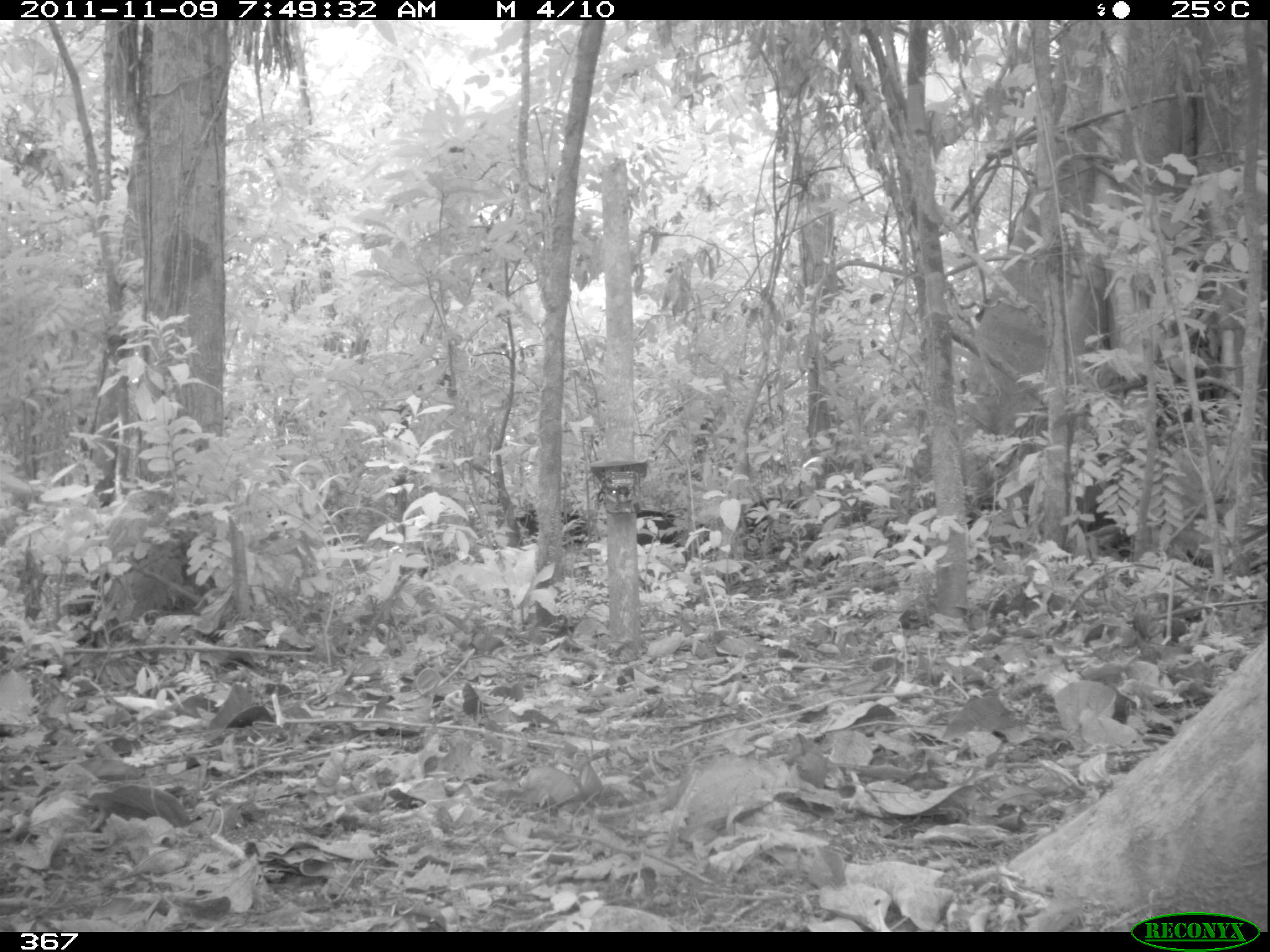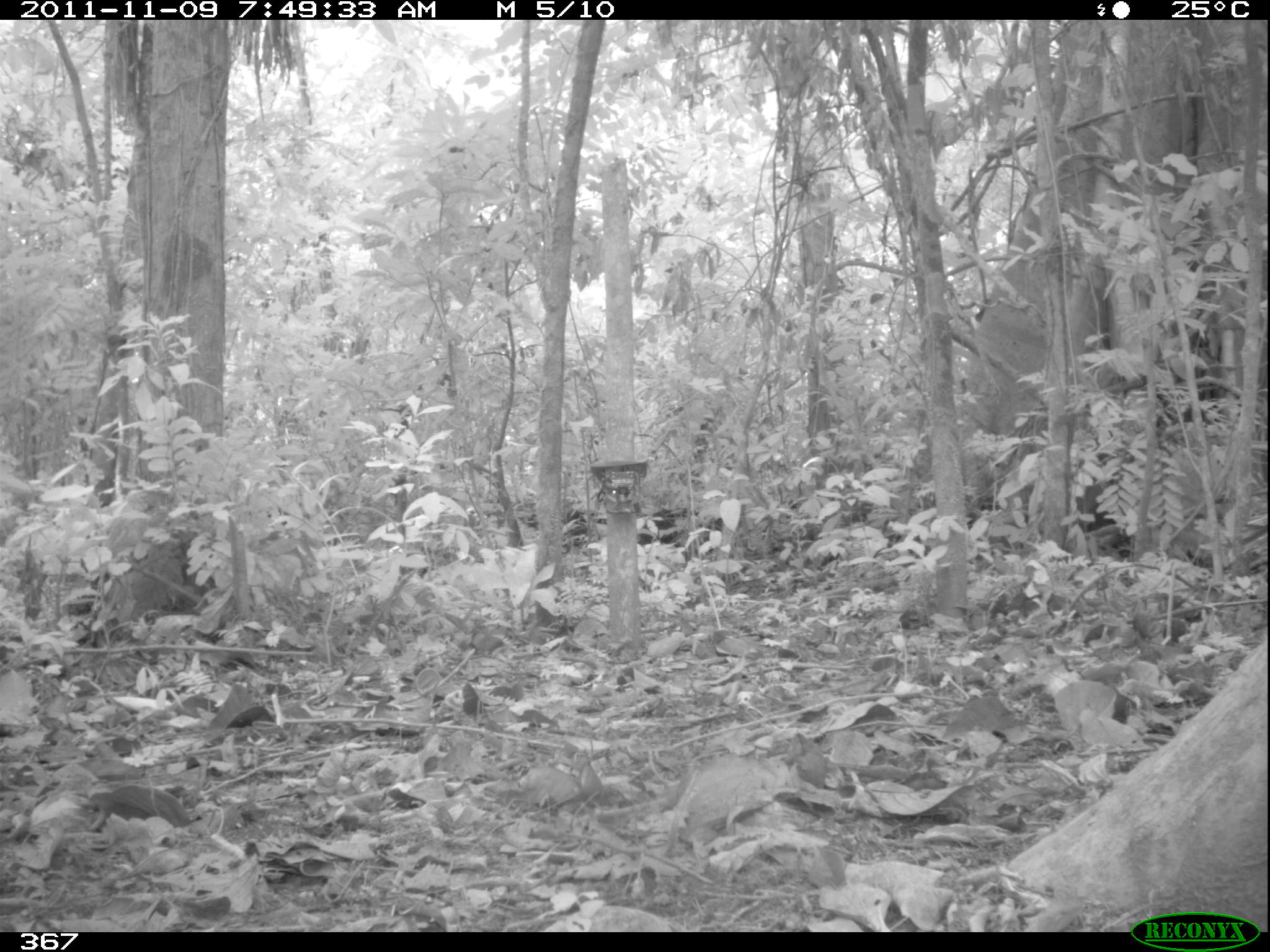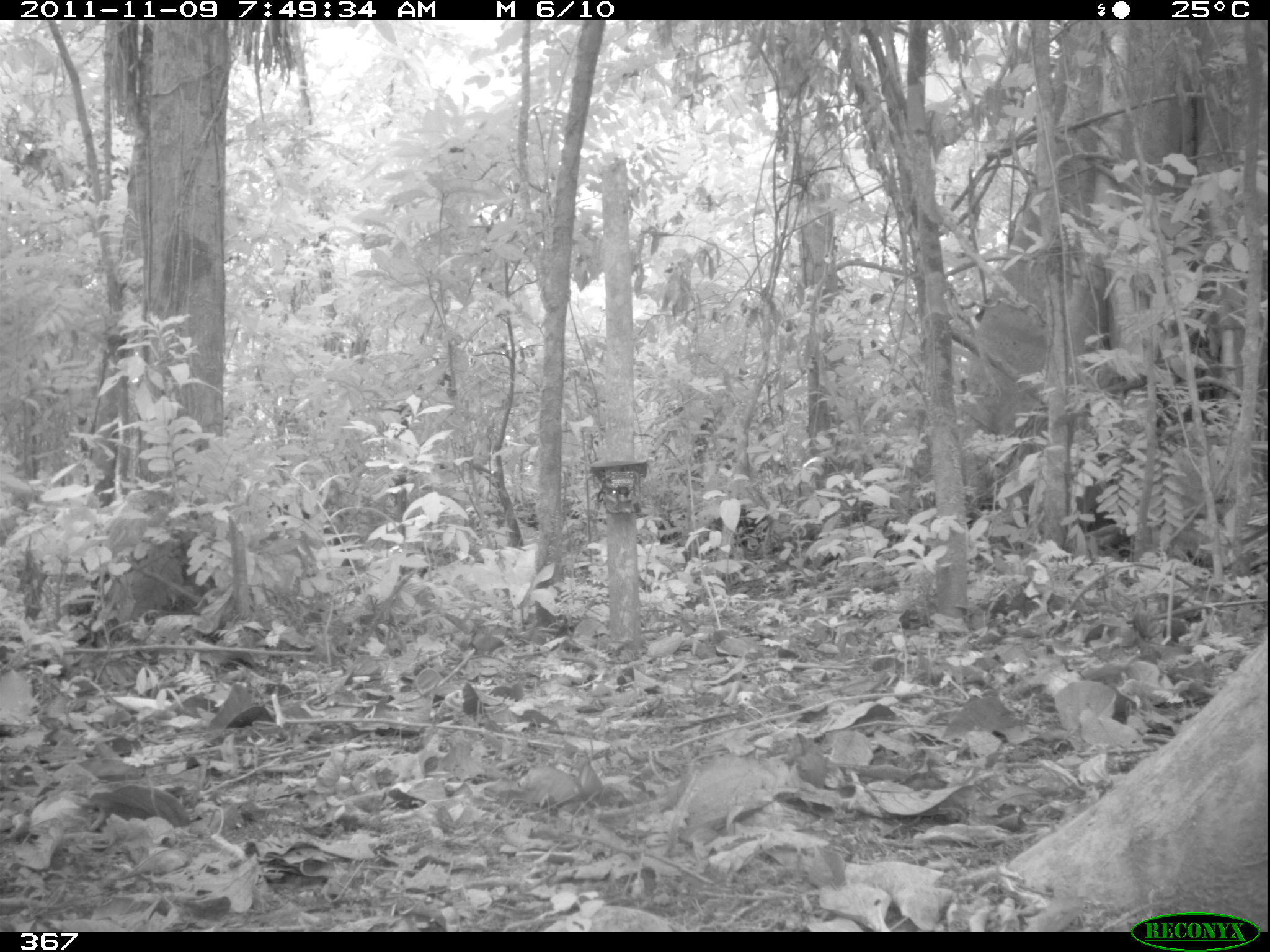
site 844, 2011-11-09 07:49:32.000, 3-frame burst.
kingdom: Animalia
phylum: Chordata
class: Mammalia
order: Artiodactyla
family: Tayassuidae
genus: Tayassu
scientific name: Tayassu pecari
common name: white-lipped peccary